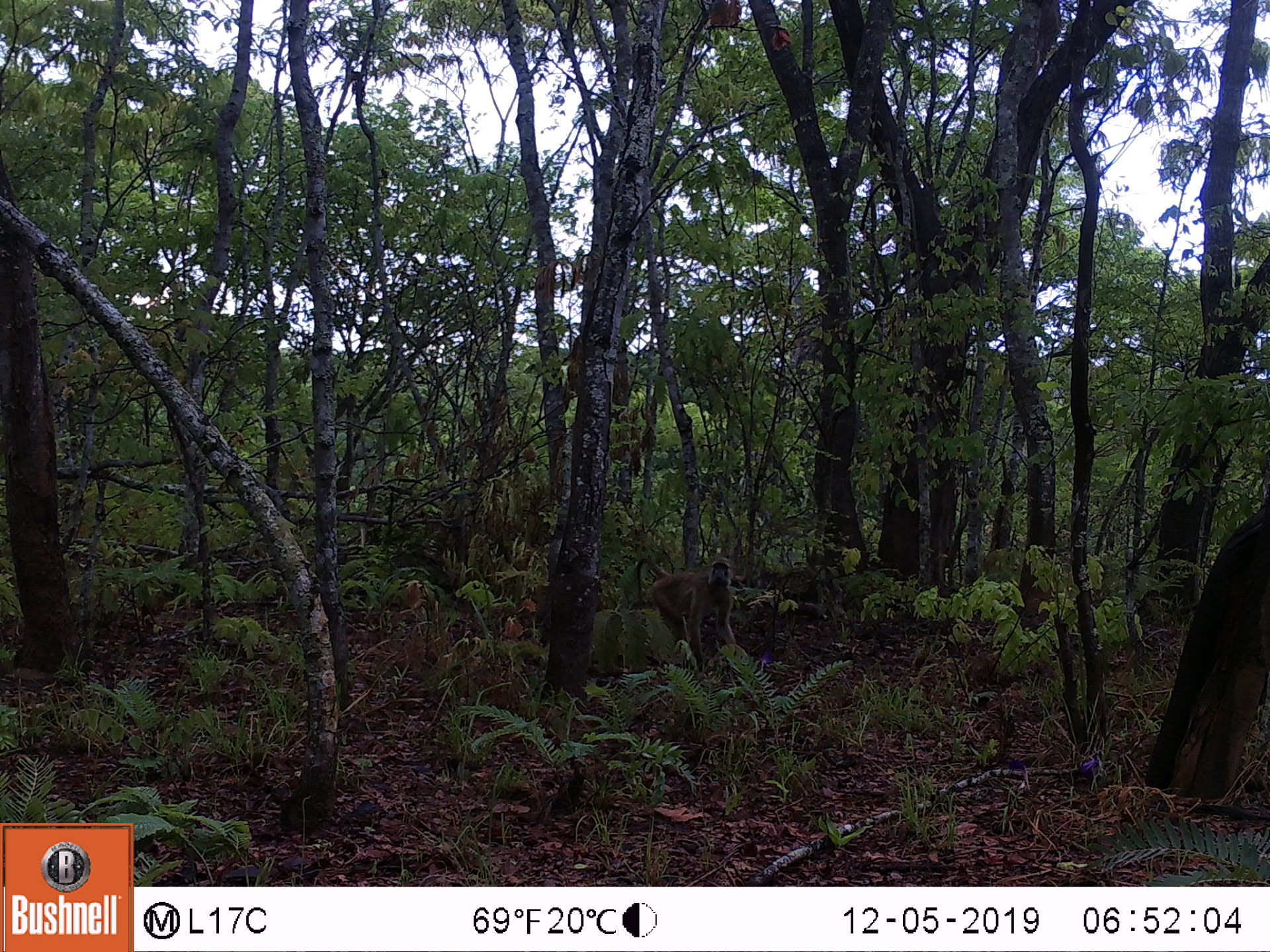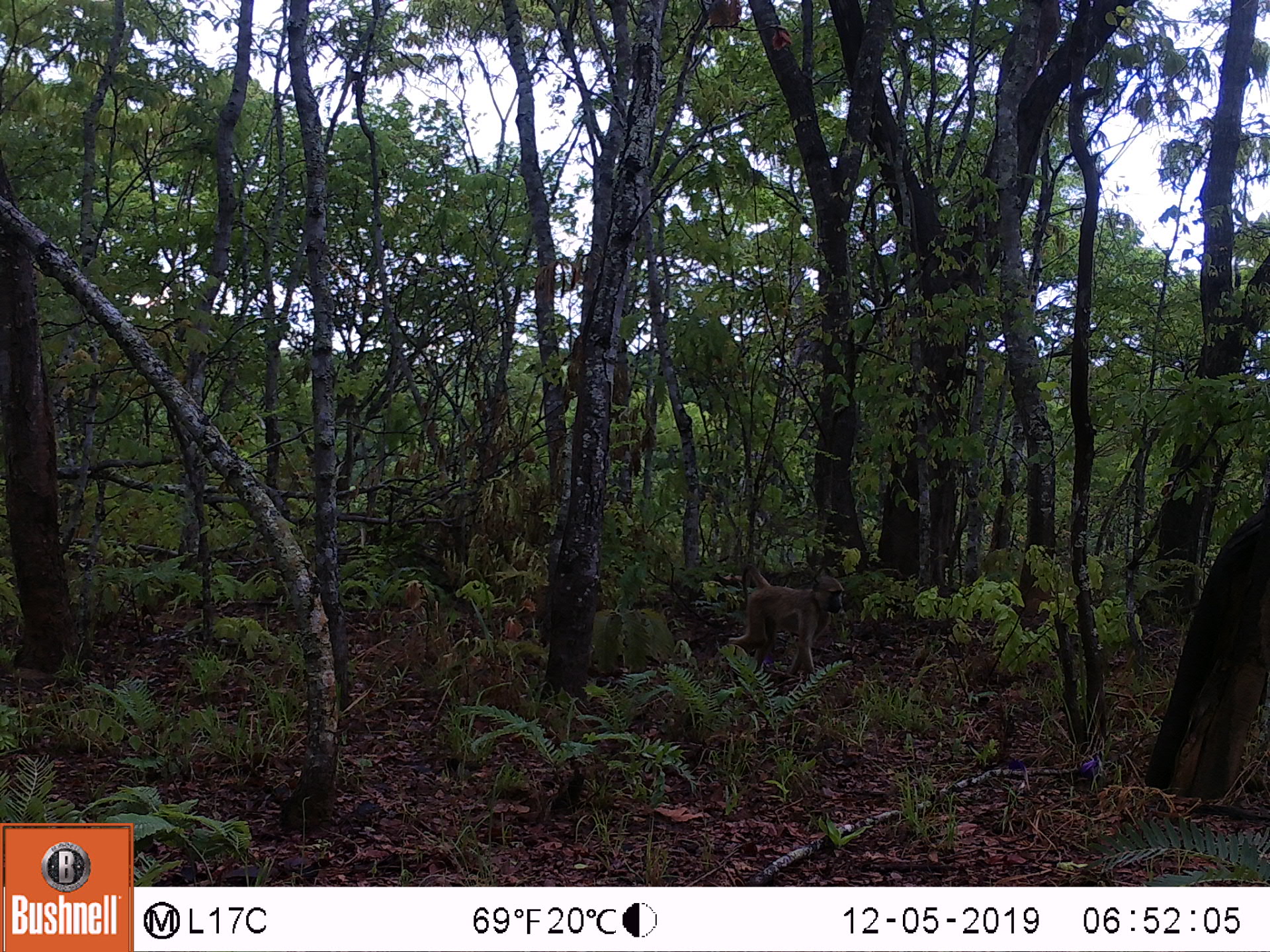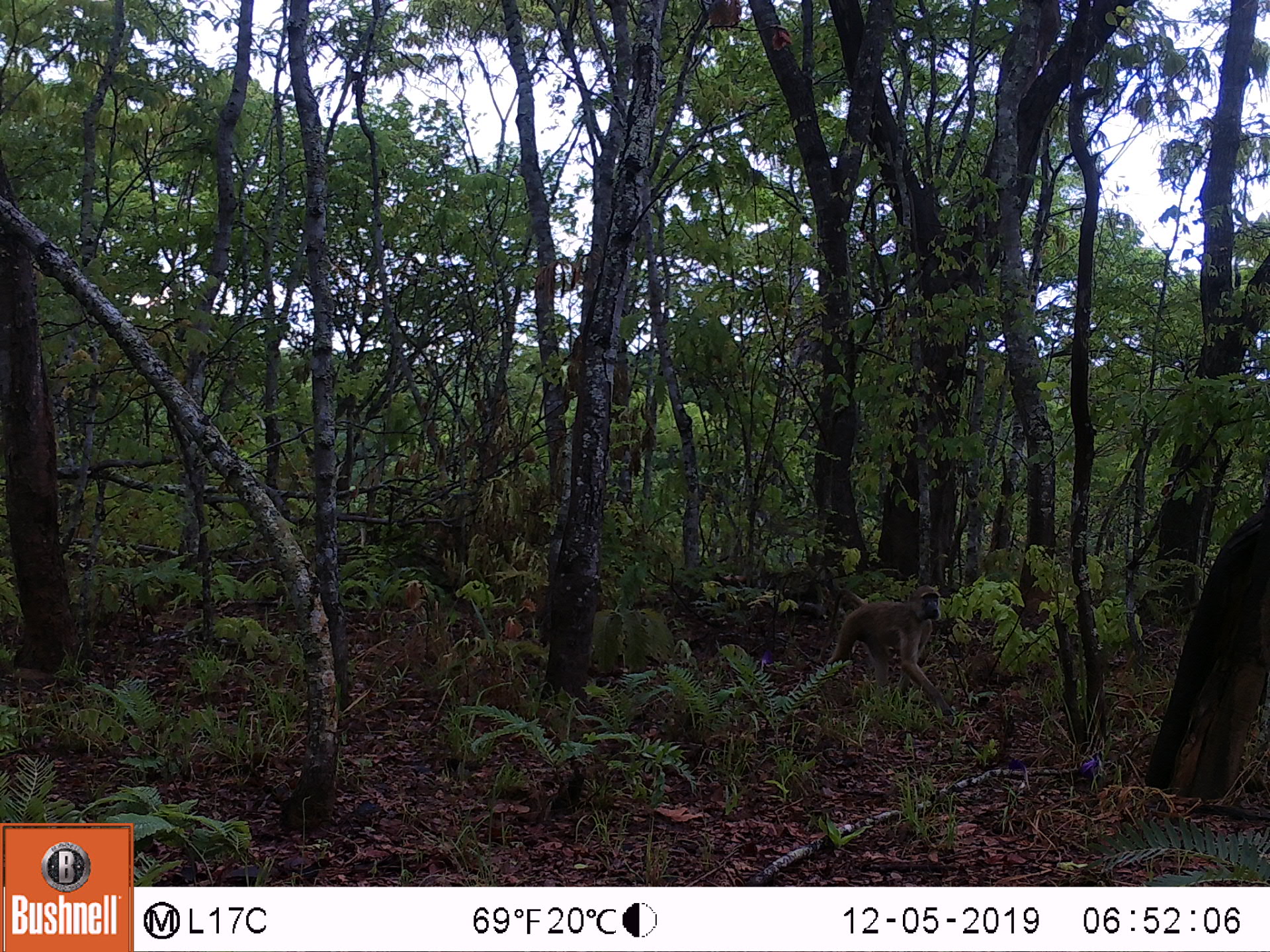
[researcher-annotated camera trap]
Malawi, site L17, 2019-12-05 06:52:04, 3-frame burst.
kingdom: Animalia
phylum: Chordata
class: Mammalia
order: Primates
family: Cercopithecidae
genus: Papio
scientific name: Papio cynocephalus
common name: yellow baboon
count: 1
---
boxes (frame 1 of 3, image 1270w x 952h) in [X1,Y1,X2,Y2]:
yellow baboon: [629,552,742,675]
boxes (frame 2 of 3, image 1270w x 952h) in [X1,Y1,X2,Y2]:
yellow baboon: [725,557,851,688]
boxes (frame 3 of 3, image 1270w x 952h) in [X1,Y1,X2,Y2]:
yellow baboon: [821,584,944,700]